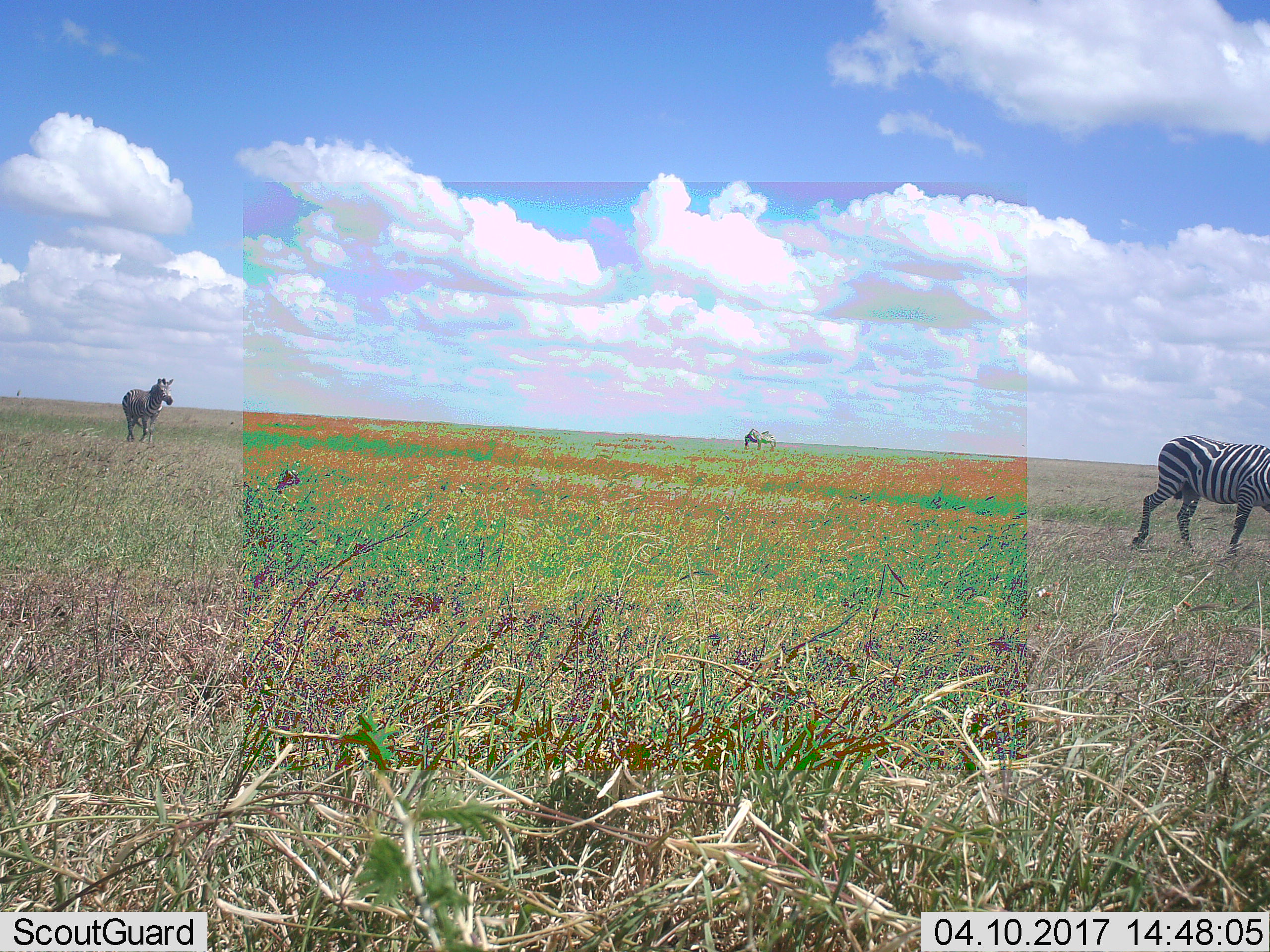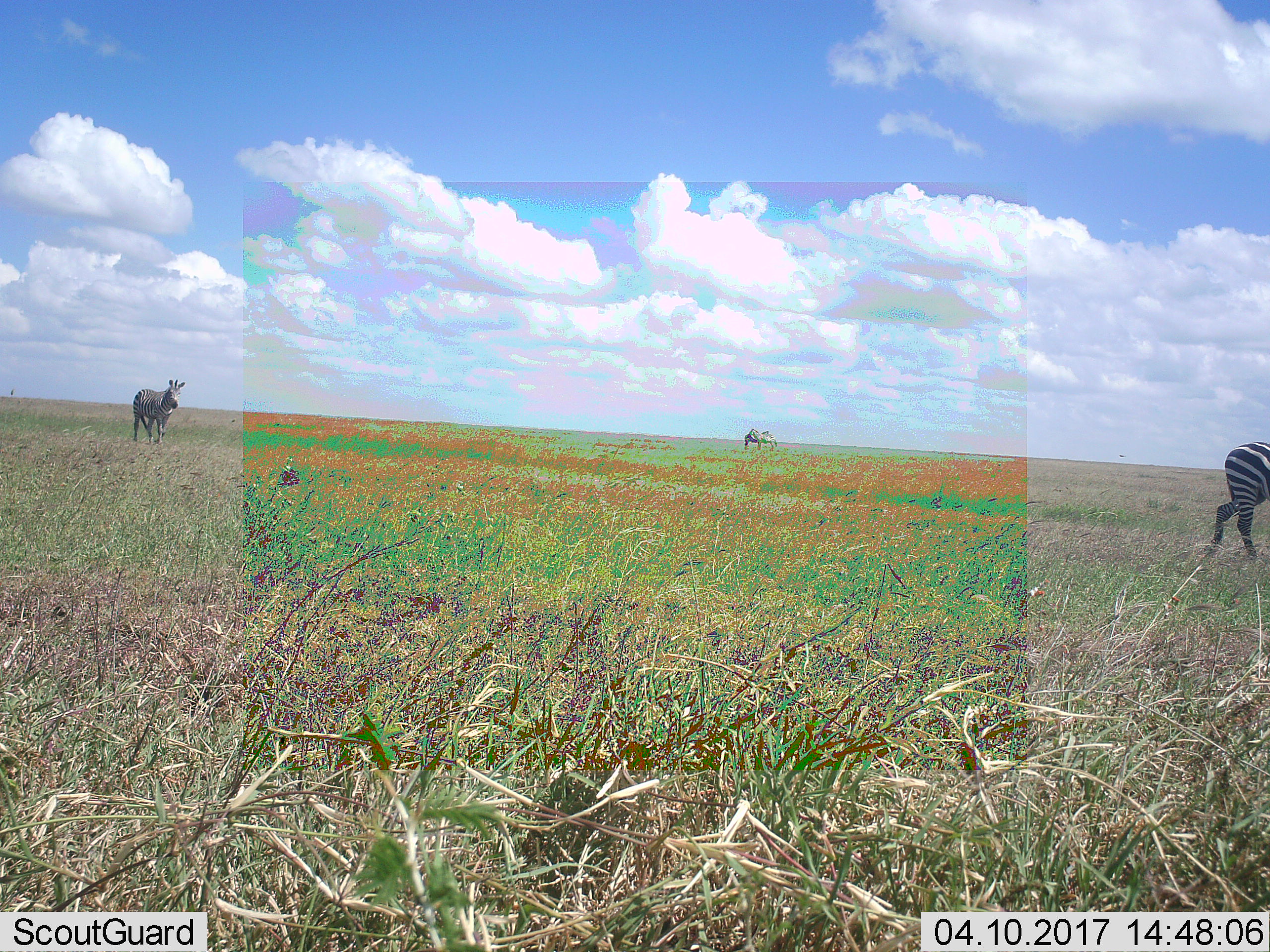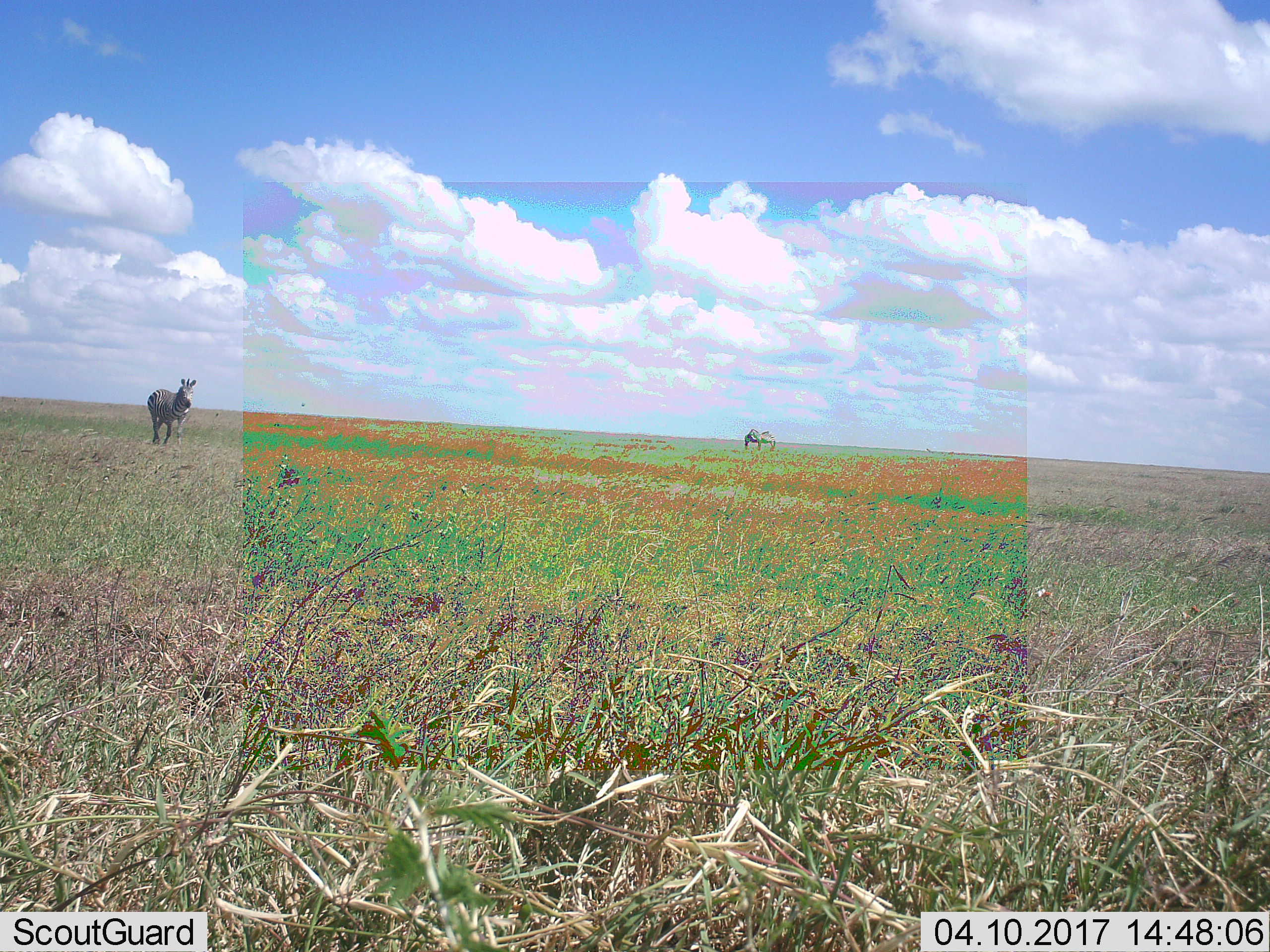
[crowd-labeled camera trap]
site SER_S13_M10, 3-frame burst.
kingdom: Animalia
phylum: Chordata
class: Mammalia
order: Perissodactyla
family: Equidae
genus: Equus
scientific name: Equus quagga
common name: plains zebra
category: zebraplains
Zebraplains (plains zebra) (Equus quagga), count 3. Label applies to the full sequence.